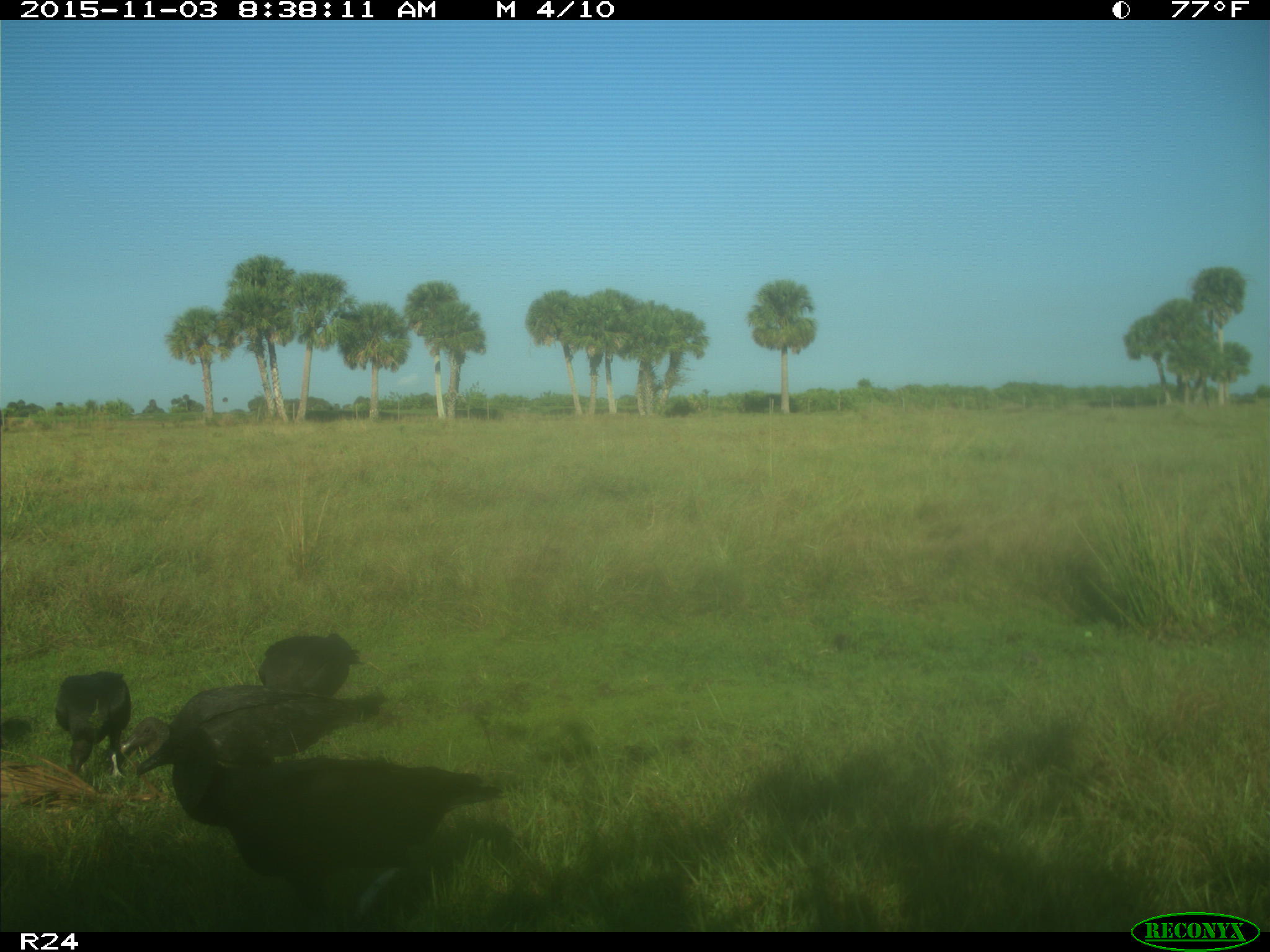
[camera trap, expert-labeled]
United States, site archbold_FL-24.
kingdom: Animalia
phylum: Chordata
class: Aves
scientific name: Aves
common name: birds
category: unidentified bird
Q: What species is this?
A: Unidentified bird (birds) (Aves).